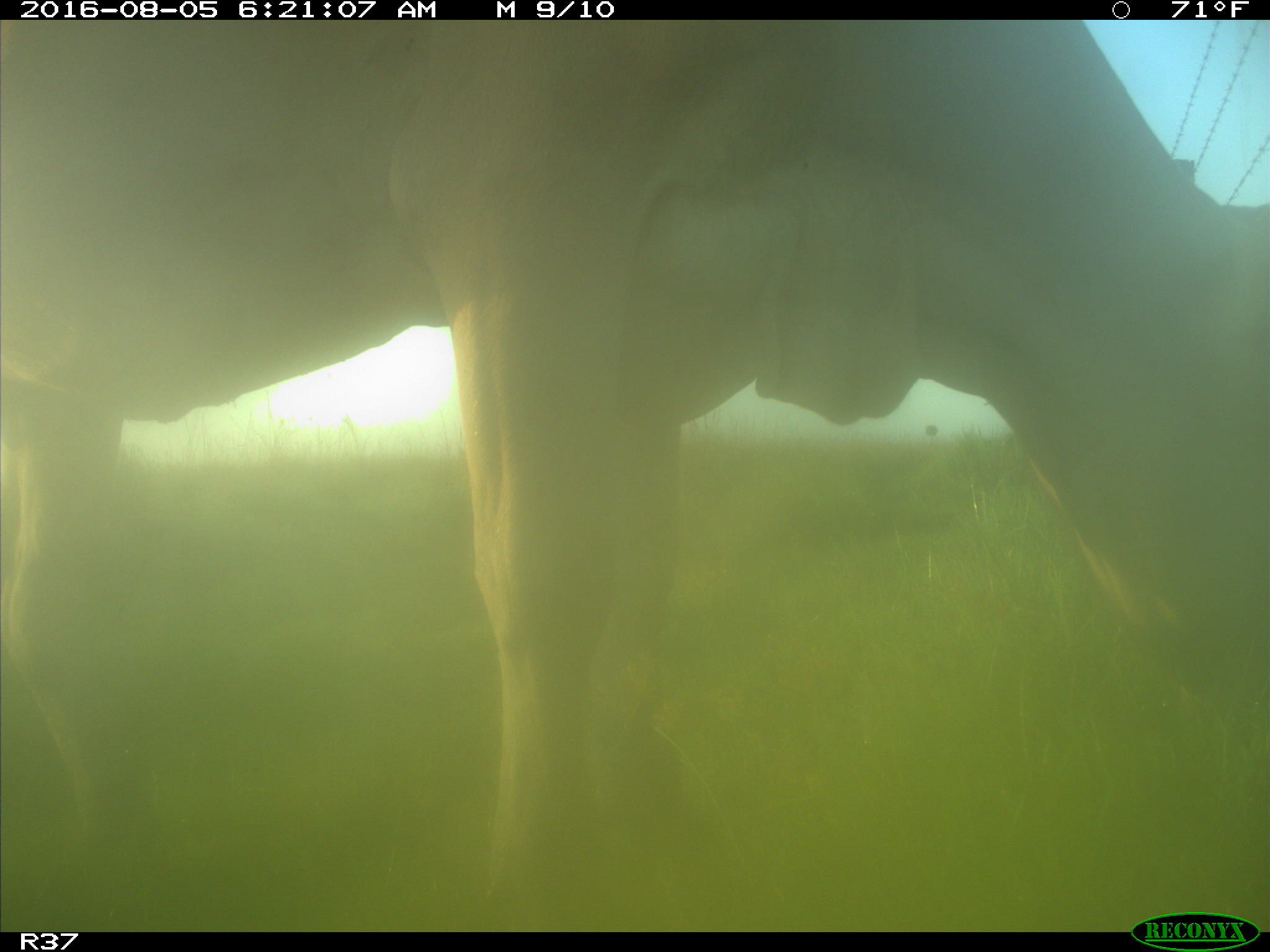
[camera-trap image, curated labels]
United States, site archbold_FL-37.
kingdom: Animalia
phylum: Chordata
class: Mammalia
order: Artiodactyla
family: Bovidae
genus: Bos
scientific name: Bos taurus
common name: domestic cow